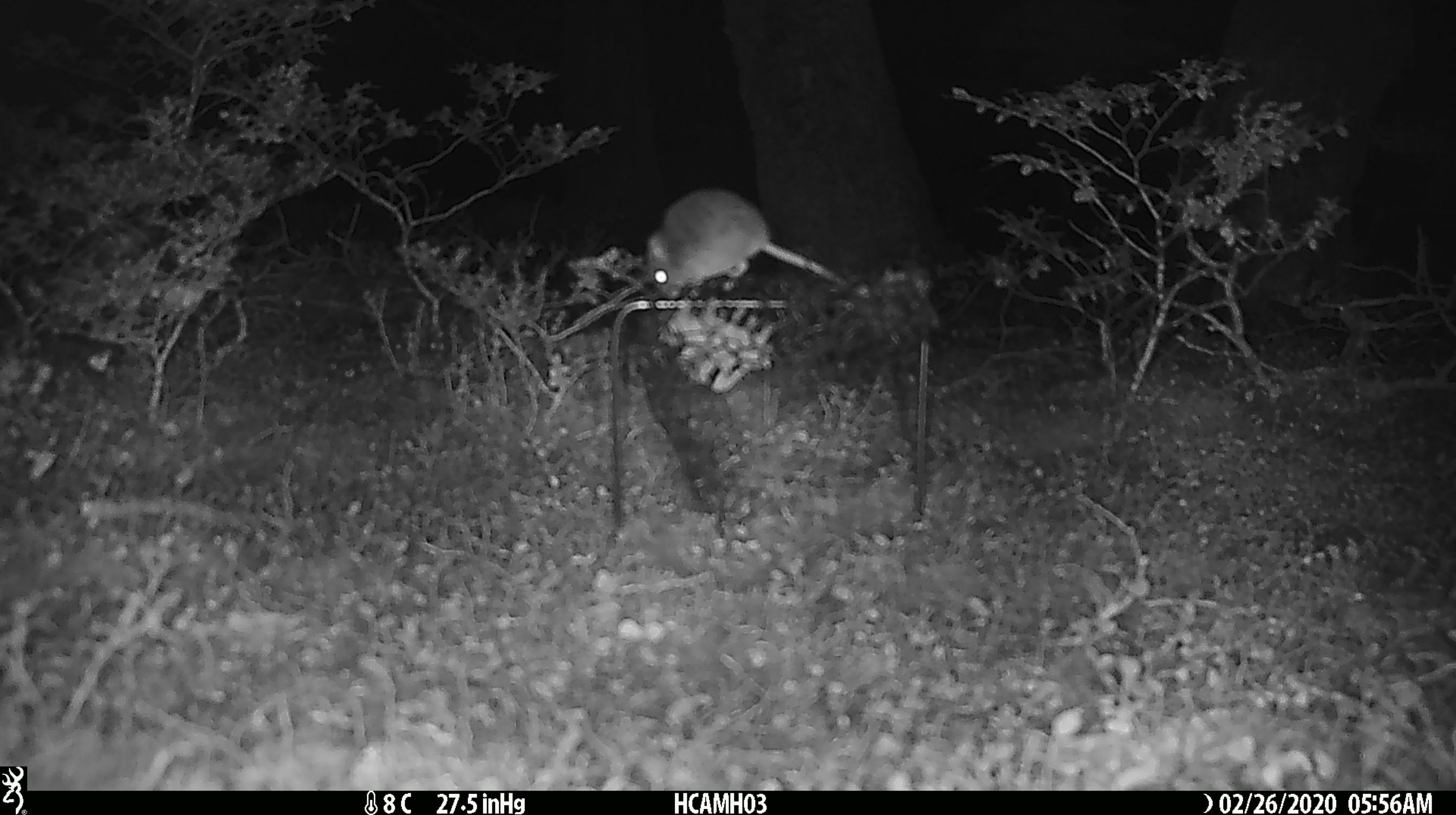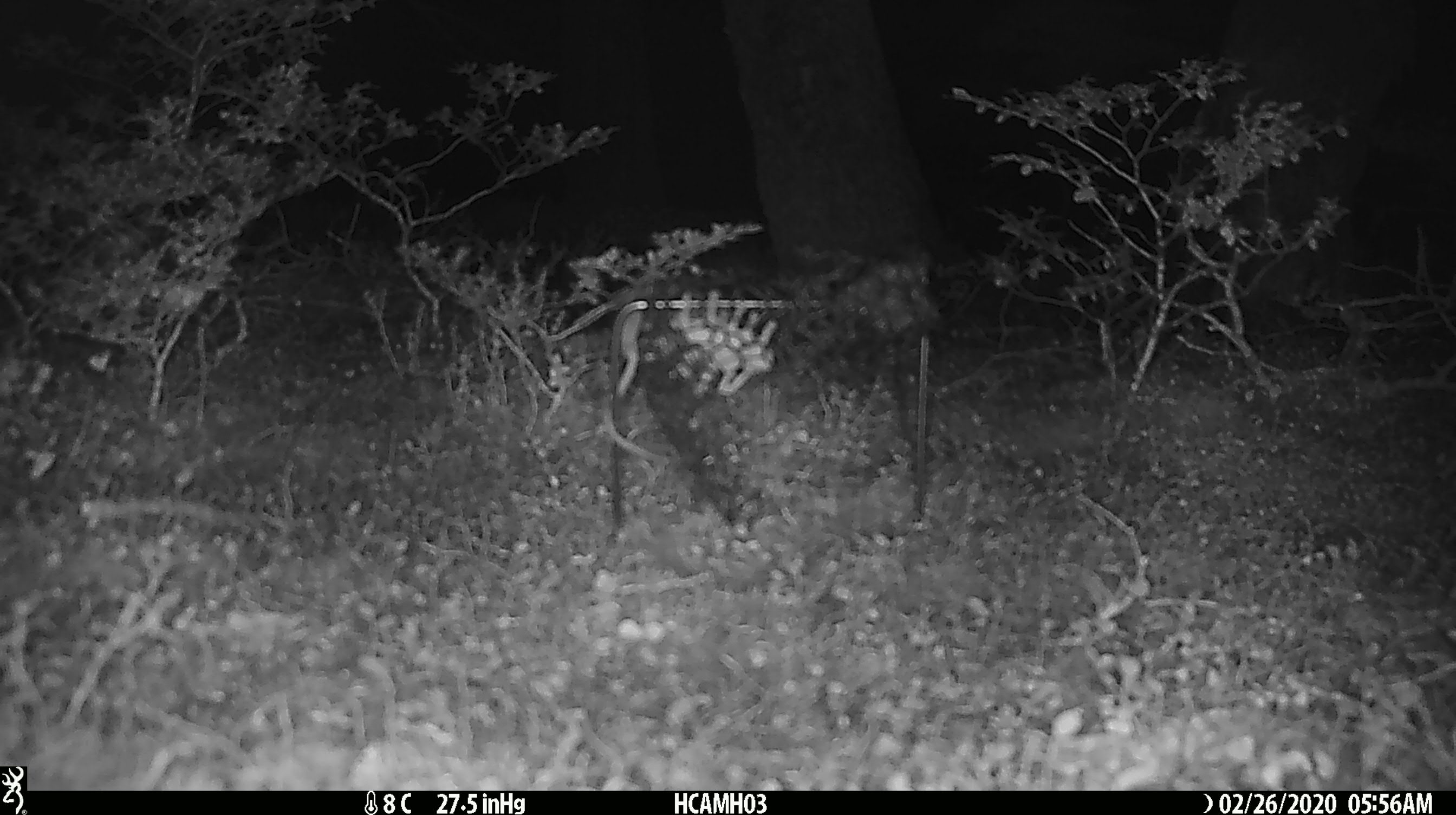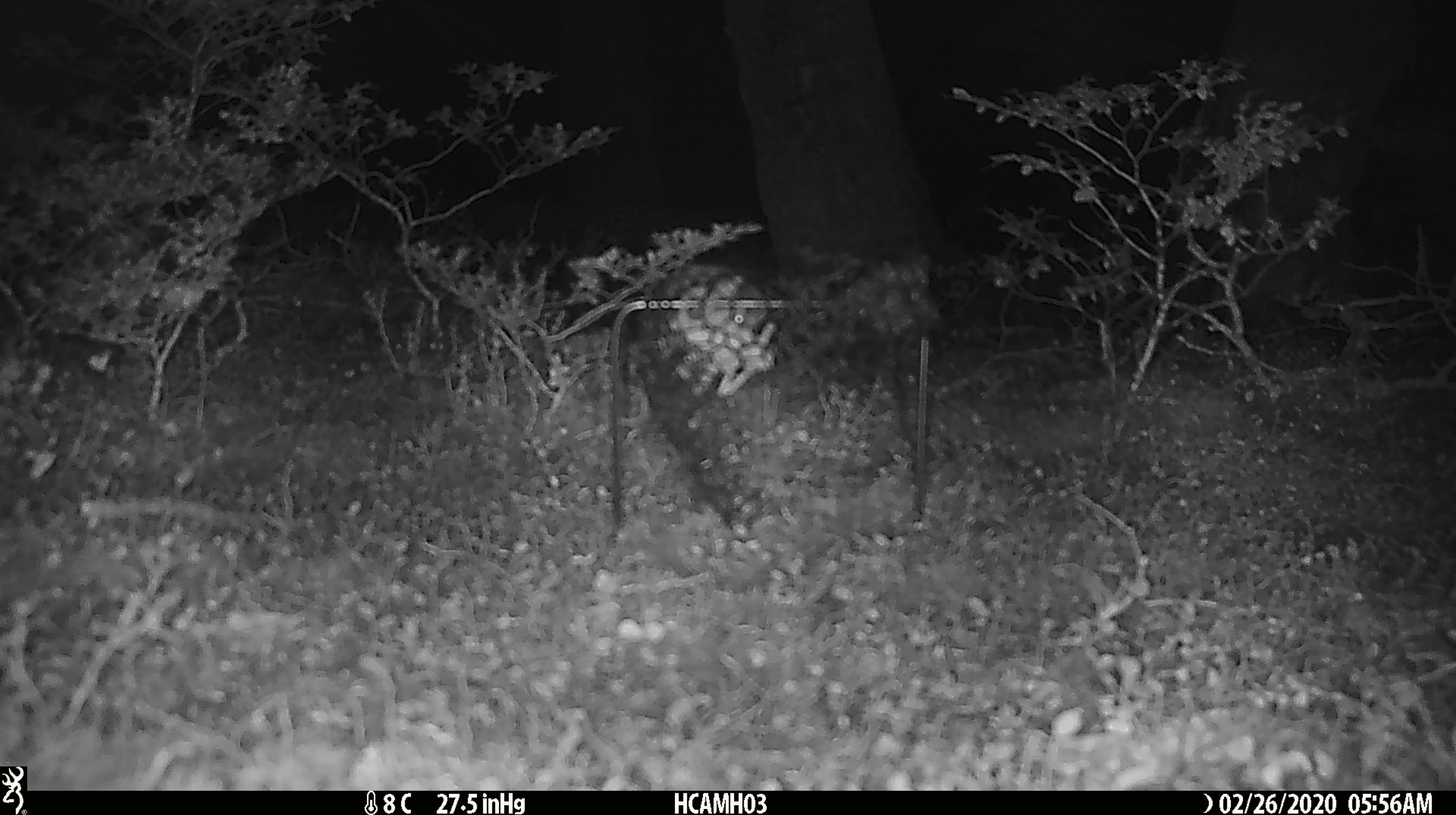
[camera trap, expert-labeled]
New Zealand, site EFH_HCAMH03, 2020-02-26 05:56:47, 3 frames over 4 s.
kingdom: Animalia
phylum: Chordata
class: Mammalia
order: Rodentia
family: Muridae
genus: Mus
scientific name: Mus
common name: mouse